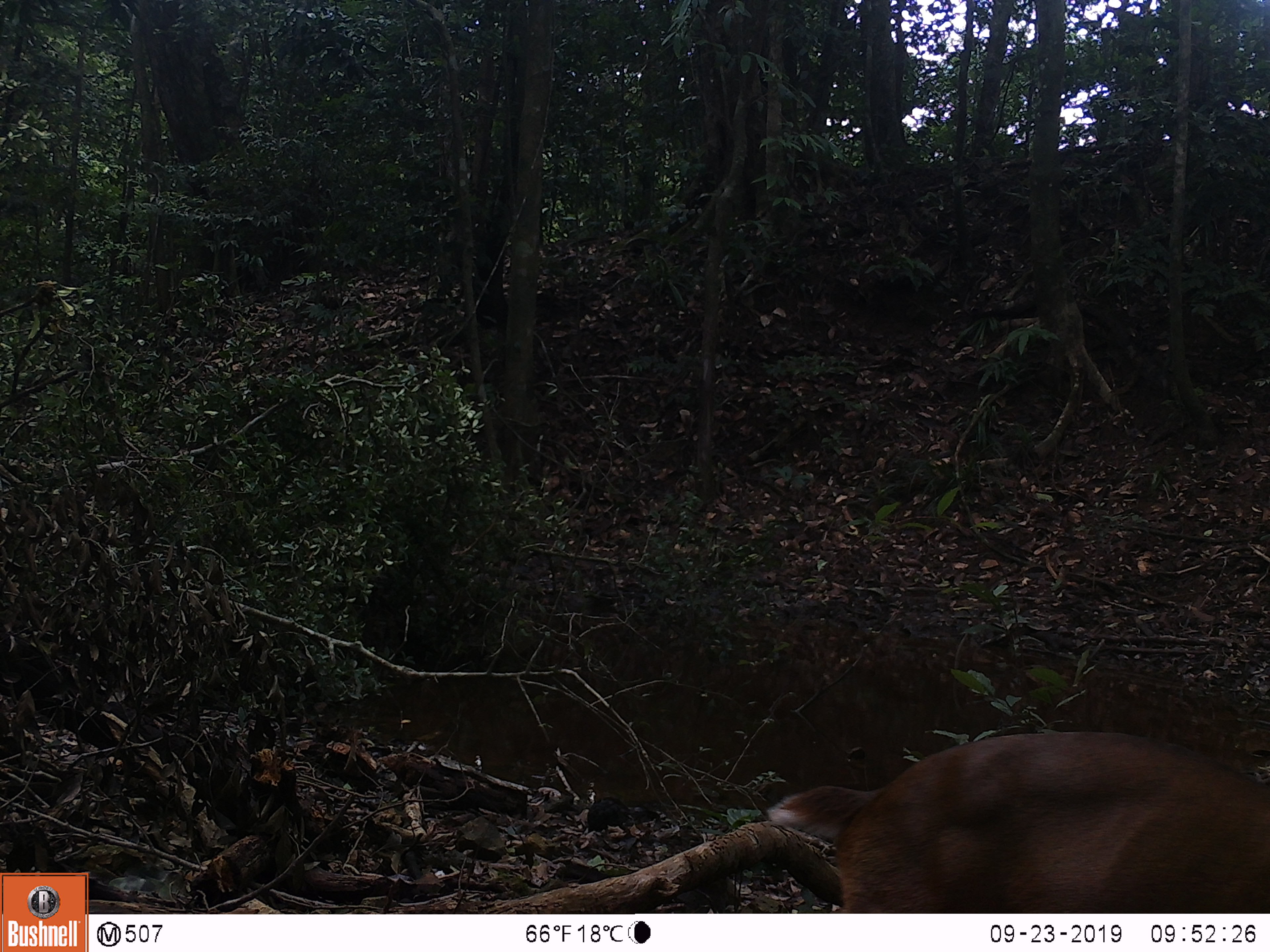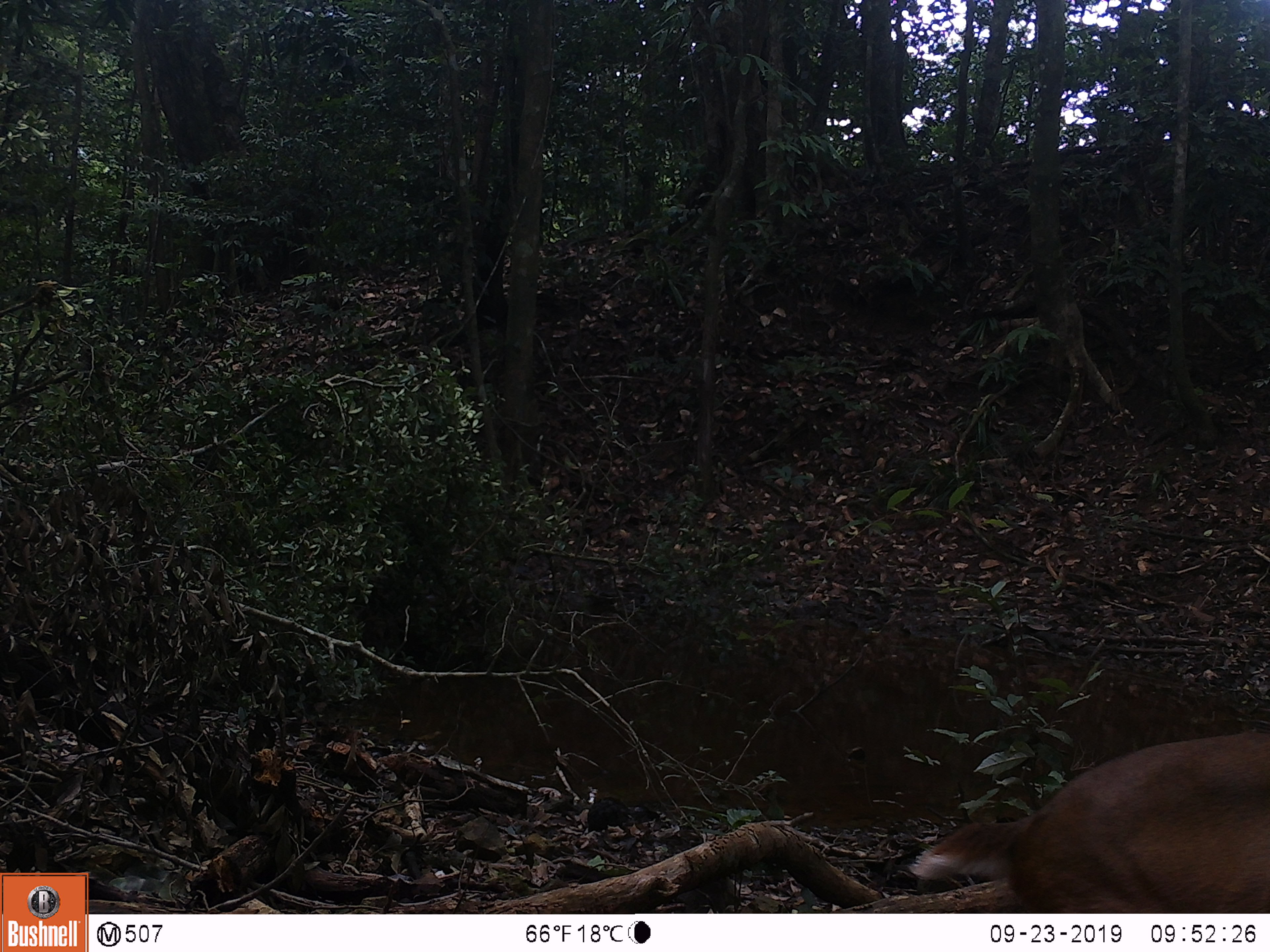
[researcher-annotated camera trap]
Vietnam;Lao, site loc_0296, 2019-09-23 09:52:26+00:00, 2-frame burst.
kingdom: Animalia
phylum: Chordata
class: Mammalia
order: Artiodactyla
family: Cervidae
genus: Muntiacus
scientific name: Muntiacus vuquangensis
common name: large-antlered muntjac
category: large antlered muntjac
Large antlered muntjac (large-antlered muntjac) (Muntiacus vuquangensis). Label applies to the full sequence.